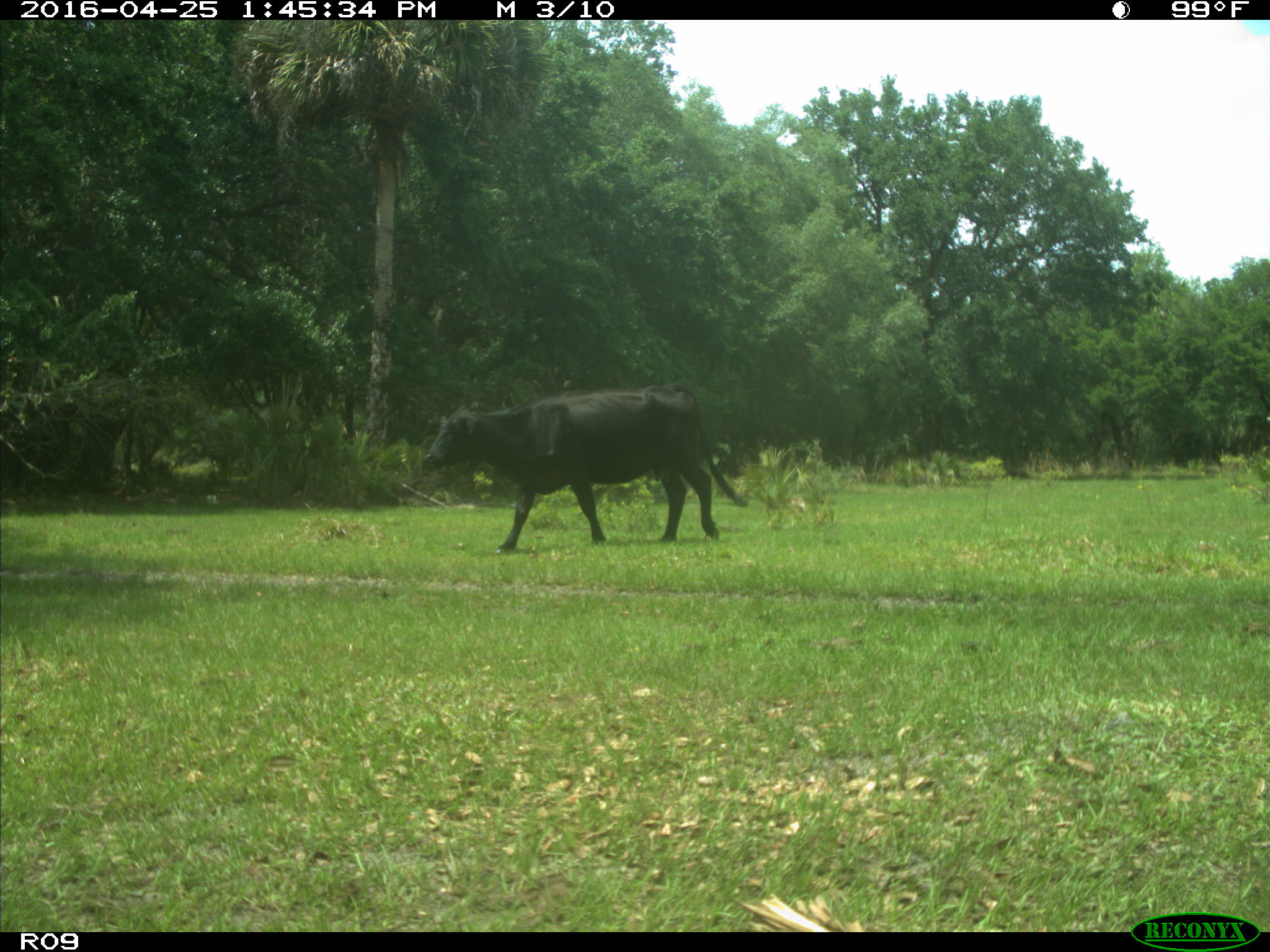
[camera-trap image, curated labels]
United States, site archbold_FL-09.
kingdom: Animalia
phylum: Chordata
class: Mammalia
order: Artiodactyla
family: Bovidae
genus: Bos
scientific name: Bos taurus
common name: domestic cow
Bos taurus (domestic cow).